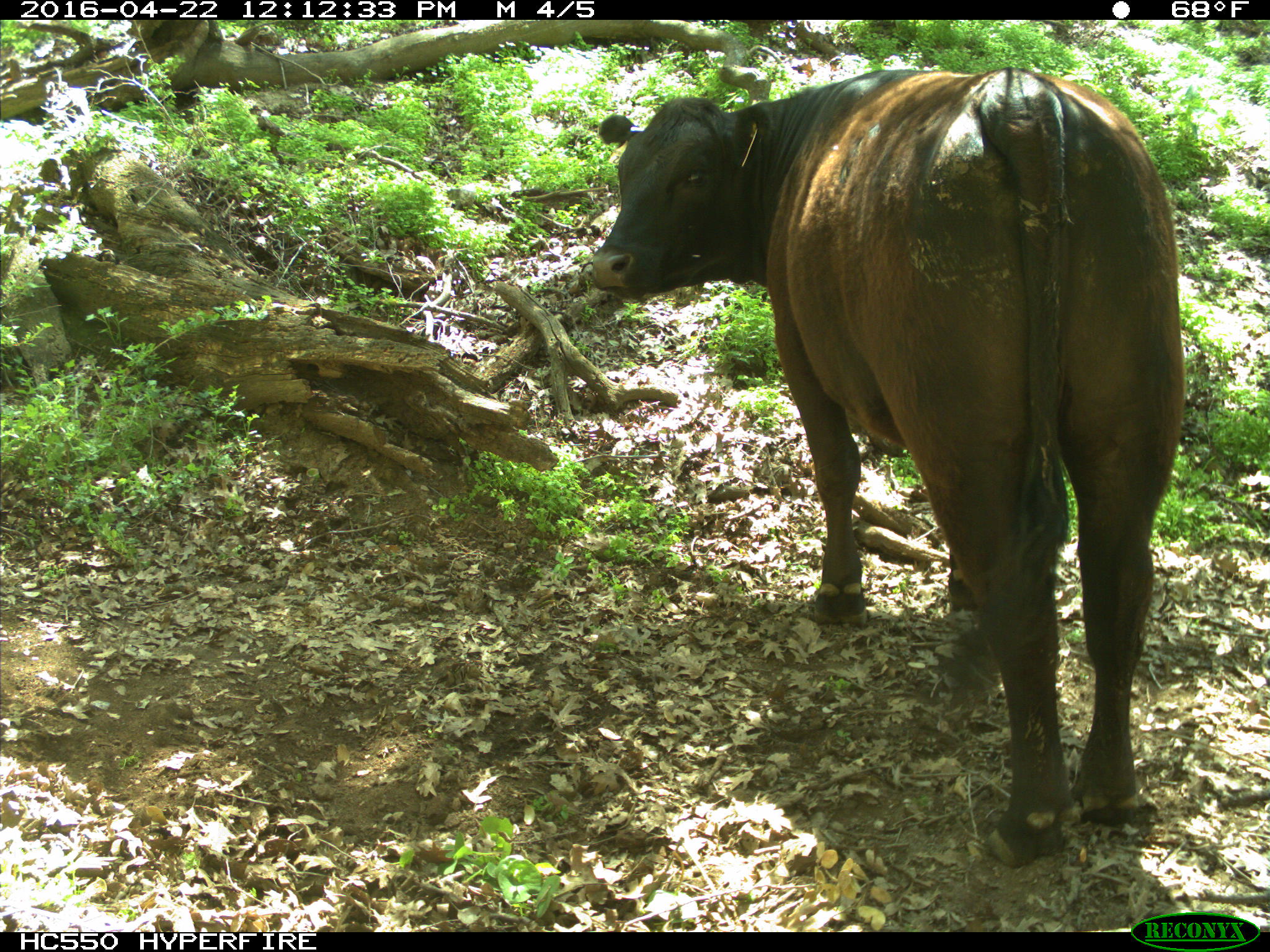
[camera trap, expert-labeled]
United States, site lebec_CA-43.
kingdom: Animalia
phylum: Chordata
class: Mammalia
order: Artiodactyla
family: Bovidae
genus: Bos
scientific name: Bos taurus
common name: domestic cow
Bos taurus (domestic cow).